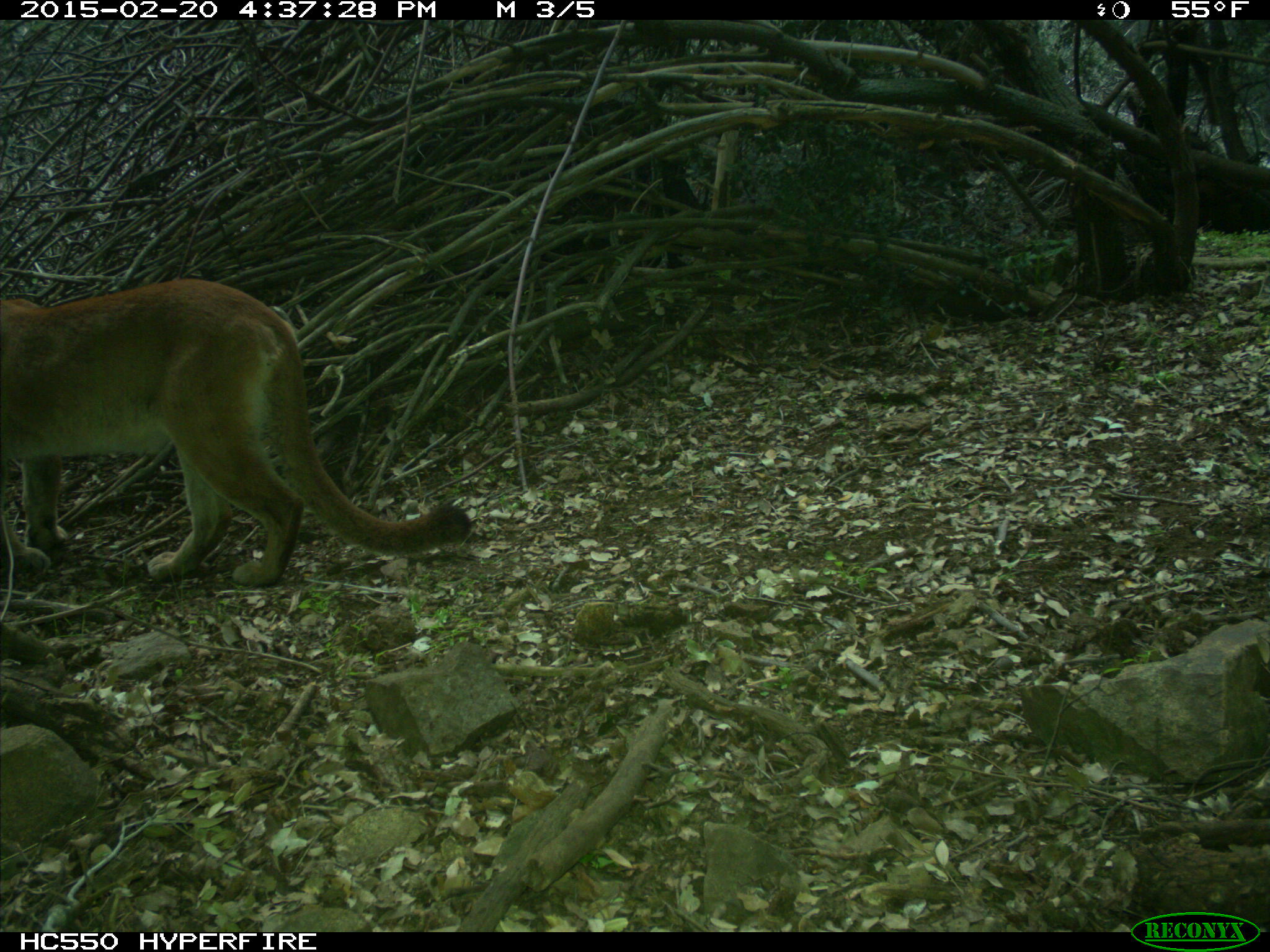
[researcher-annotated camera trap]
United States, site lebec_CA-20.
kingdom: Animalia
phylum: Chordata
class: Mammalia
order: Carnivora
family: Felidae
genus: Puma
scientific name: Puma concolor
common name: mountain lion